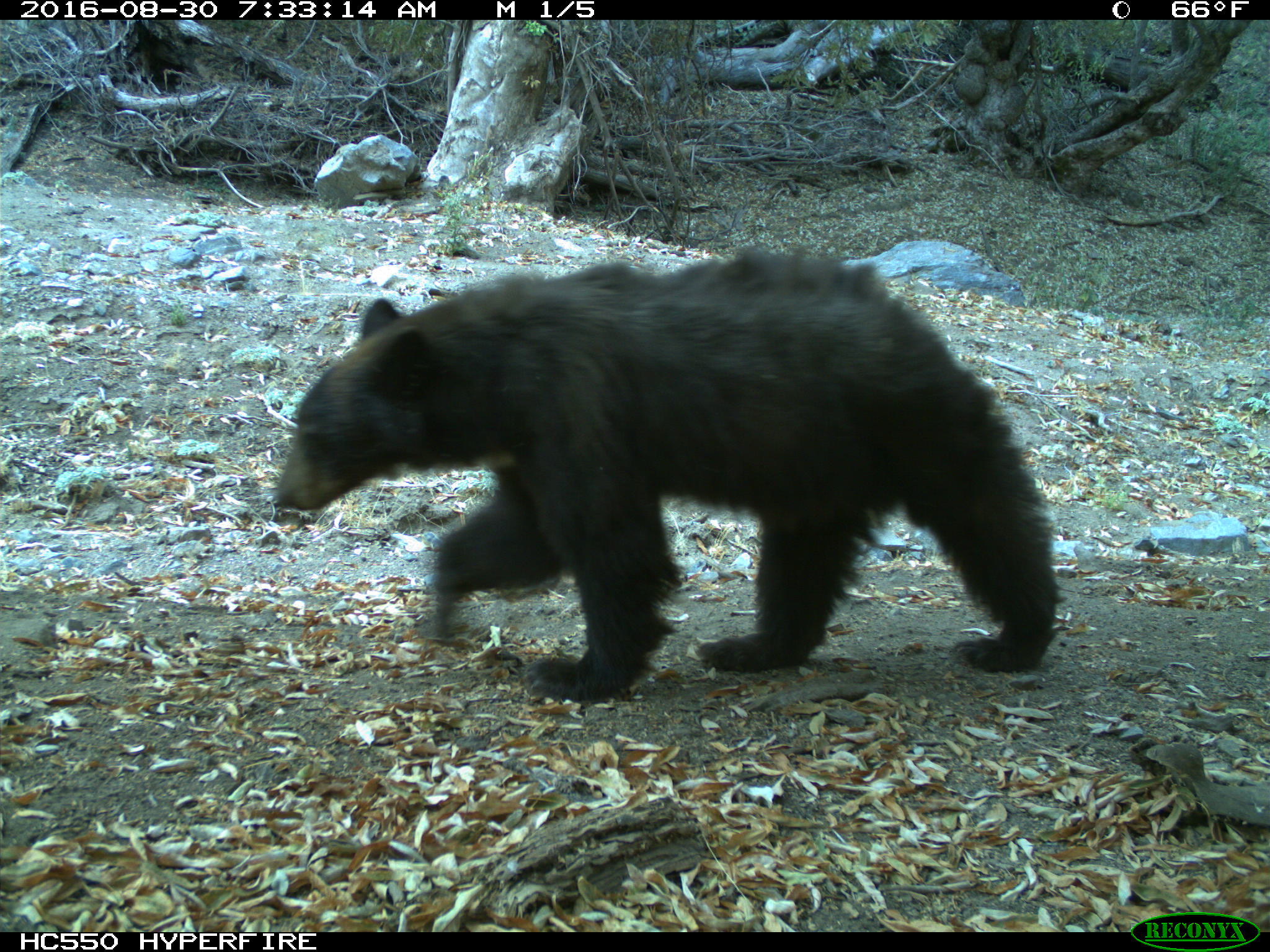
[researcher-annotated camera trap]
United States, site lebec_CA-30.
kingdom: Animalia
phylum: Chordata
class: Mammalia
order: Carnivora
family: Ursidae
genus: Ursus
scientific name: Ursus americanus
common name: american black bear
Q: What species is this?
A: Ursus americanus (american black bear).